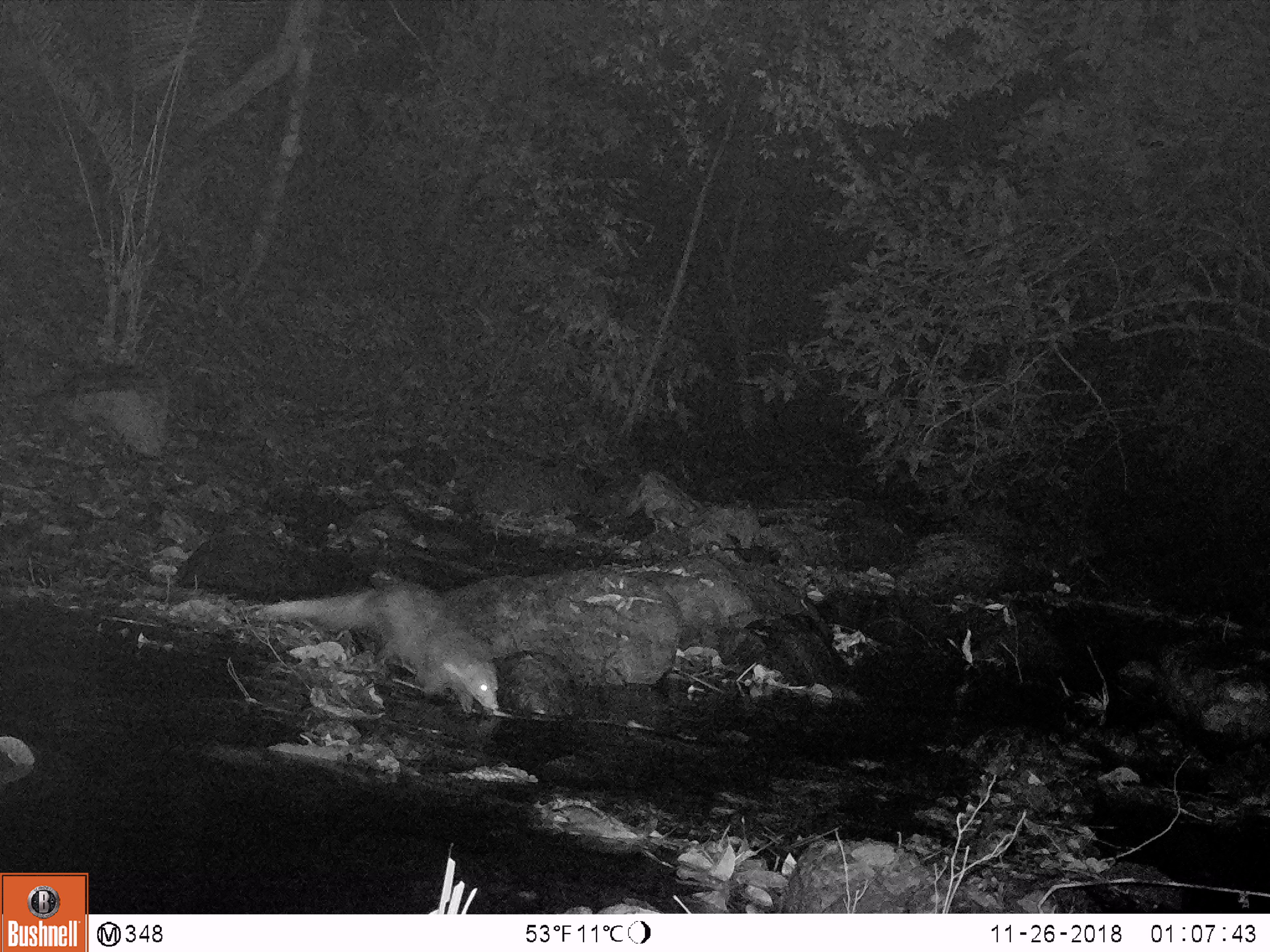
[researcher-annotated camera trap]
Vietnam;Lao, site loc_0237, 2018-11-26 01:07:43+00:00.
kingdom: Animalia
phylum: Chordata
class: Mammalia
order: Carnivora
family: Herpestidae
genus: Urva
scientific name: Urva urva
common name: crab-eating mongoose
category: crab eating mongoose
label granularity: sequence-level